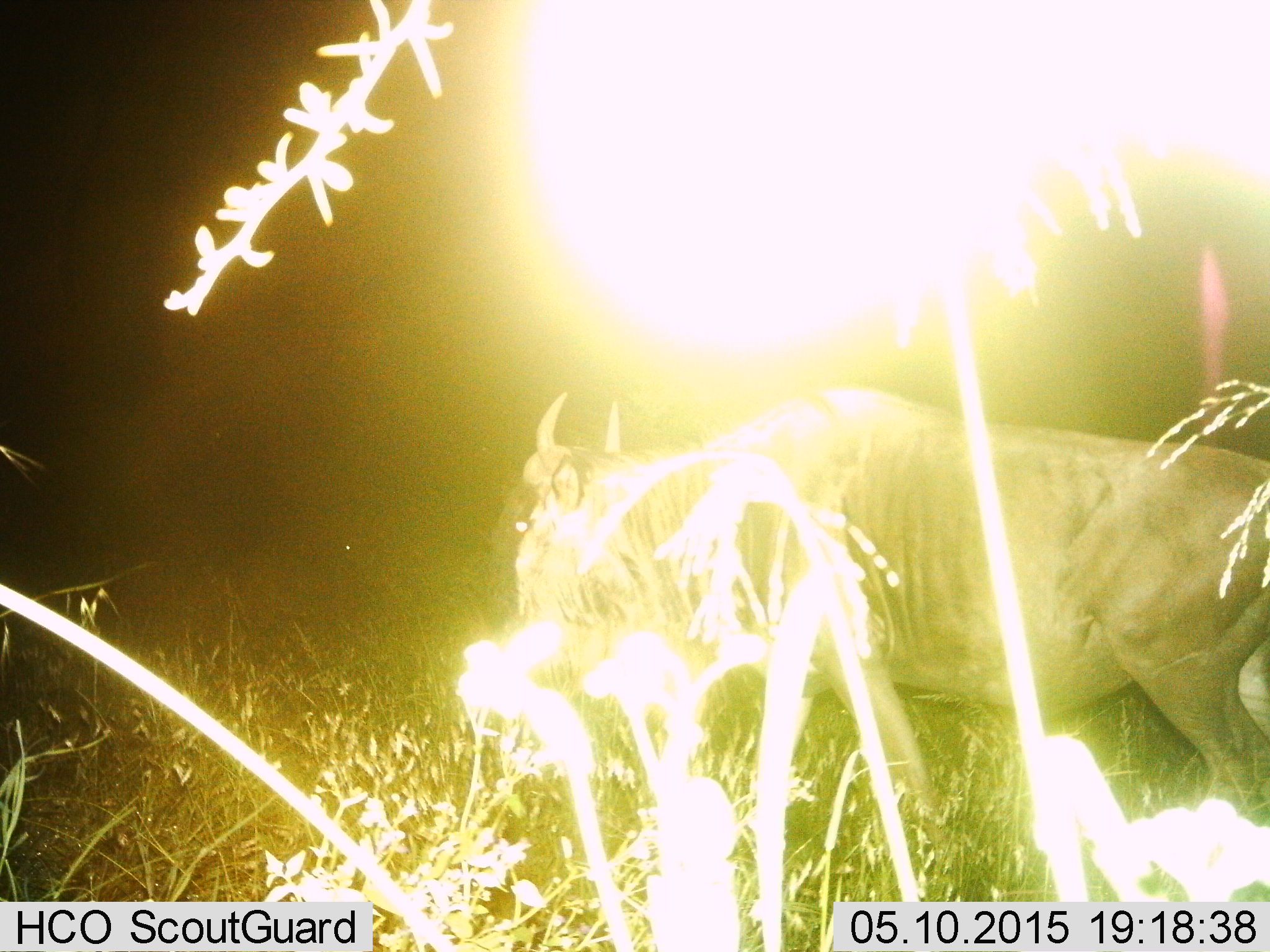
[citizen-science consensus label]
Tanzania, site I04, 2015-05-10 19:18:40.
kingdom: Animalia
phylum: Chordata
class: Mammalia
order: Artiodactyla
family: Bovidae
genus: Connochaetes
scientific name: Connochaetes taurinus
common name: blue wildebeest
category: wildebeest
Wildebeest (blue wildebeest) (Connochaetes taurinus), count 1. Behavior (volunteer vote fractions): standing 70%, resting 0%, moving 30%, interacting 0%. Young present (vote fraction): 0%. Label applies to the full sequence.